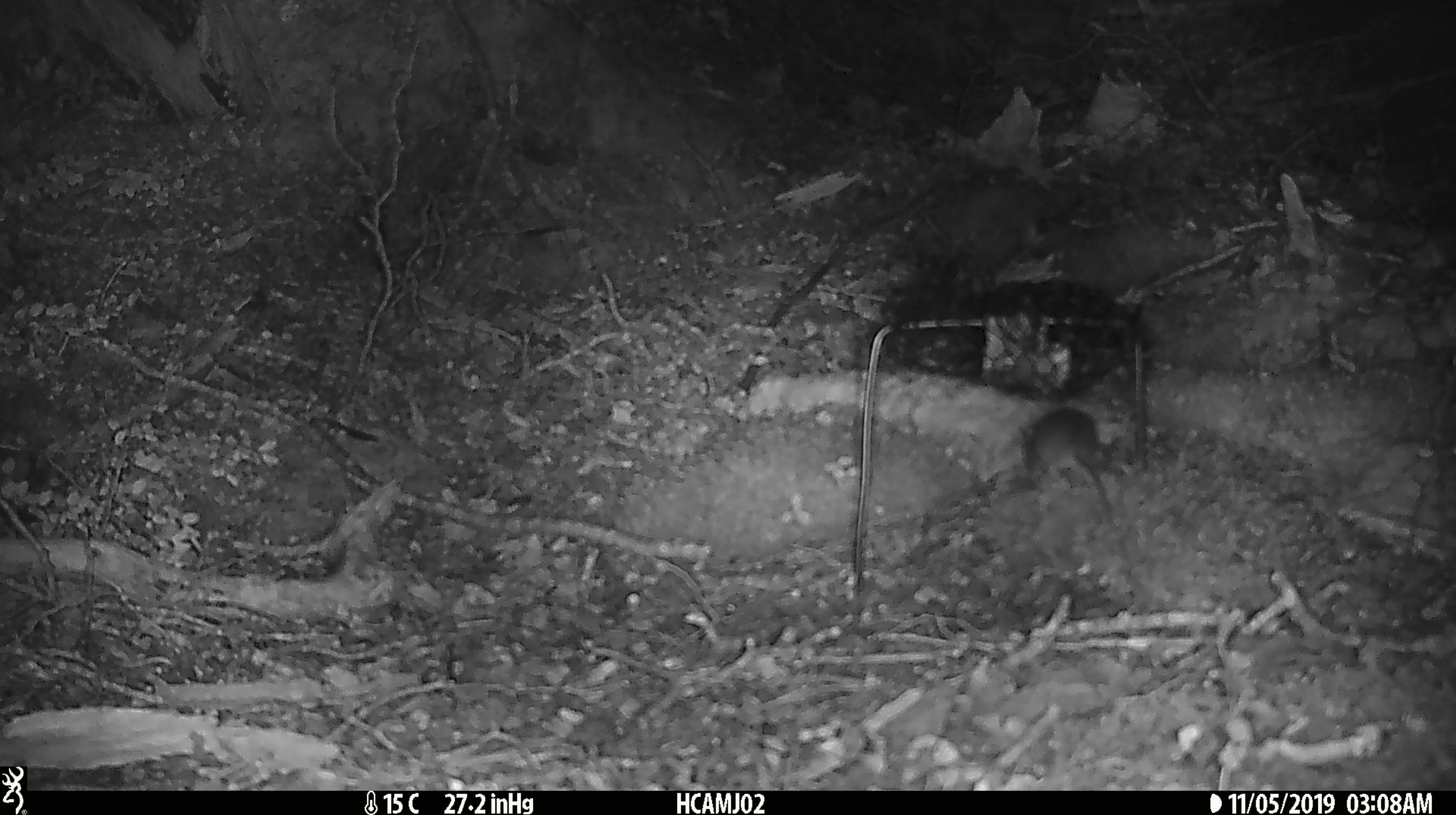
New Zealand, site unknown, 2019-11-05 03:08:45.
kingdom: Animalia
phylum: Chordata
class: Mammalia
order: Rodentia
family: Muridae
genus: Mus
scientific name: Mus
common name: mouse